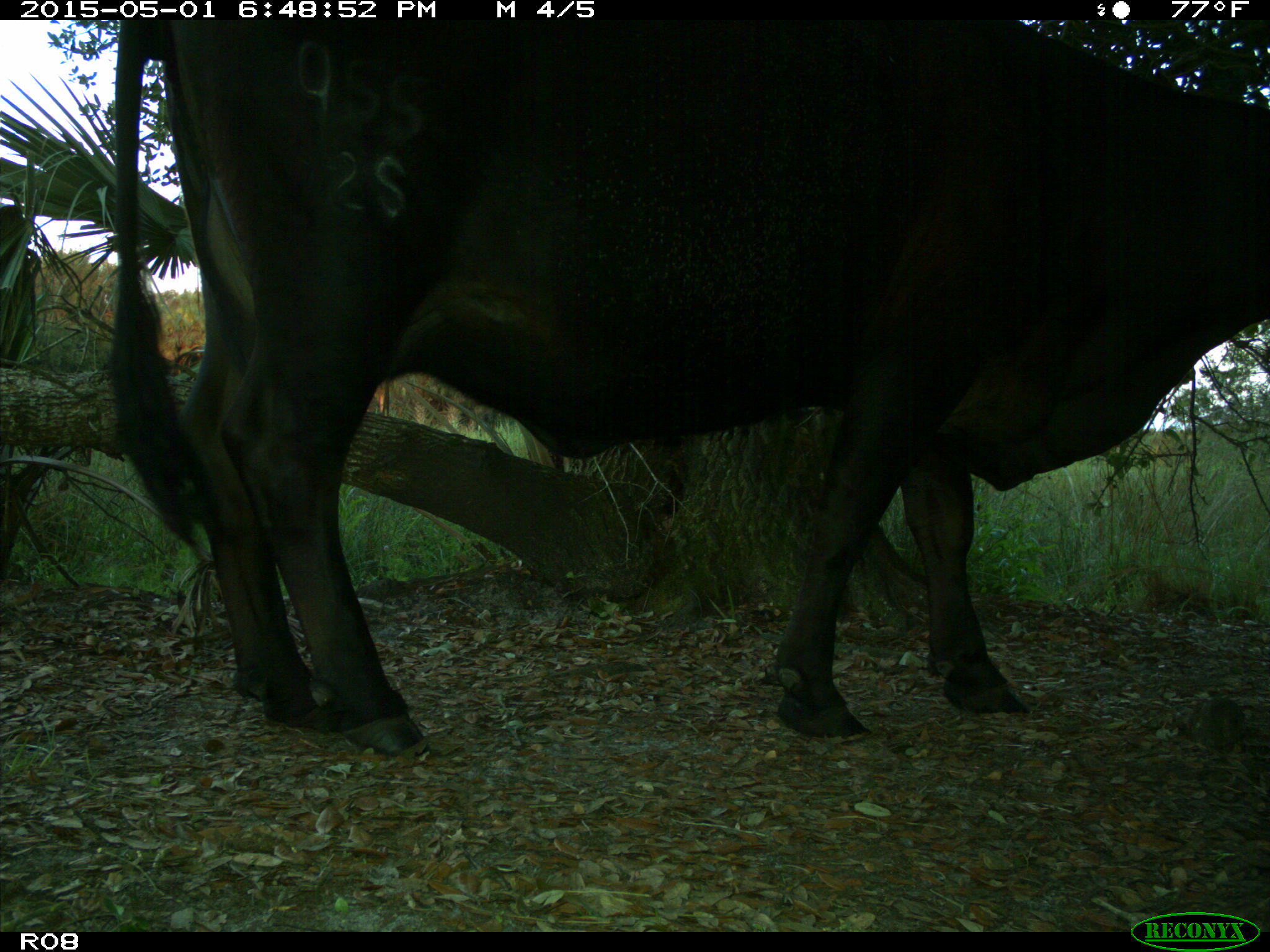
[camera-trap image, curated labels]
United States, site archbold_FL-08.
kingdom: Animalia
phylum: Chordata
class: Mammalia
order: Artiodactyla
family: Bovidae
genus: Bos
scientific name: Bos taurus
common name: domestic cow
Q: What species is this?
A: Bos taurus (domestic cow).